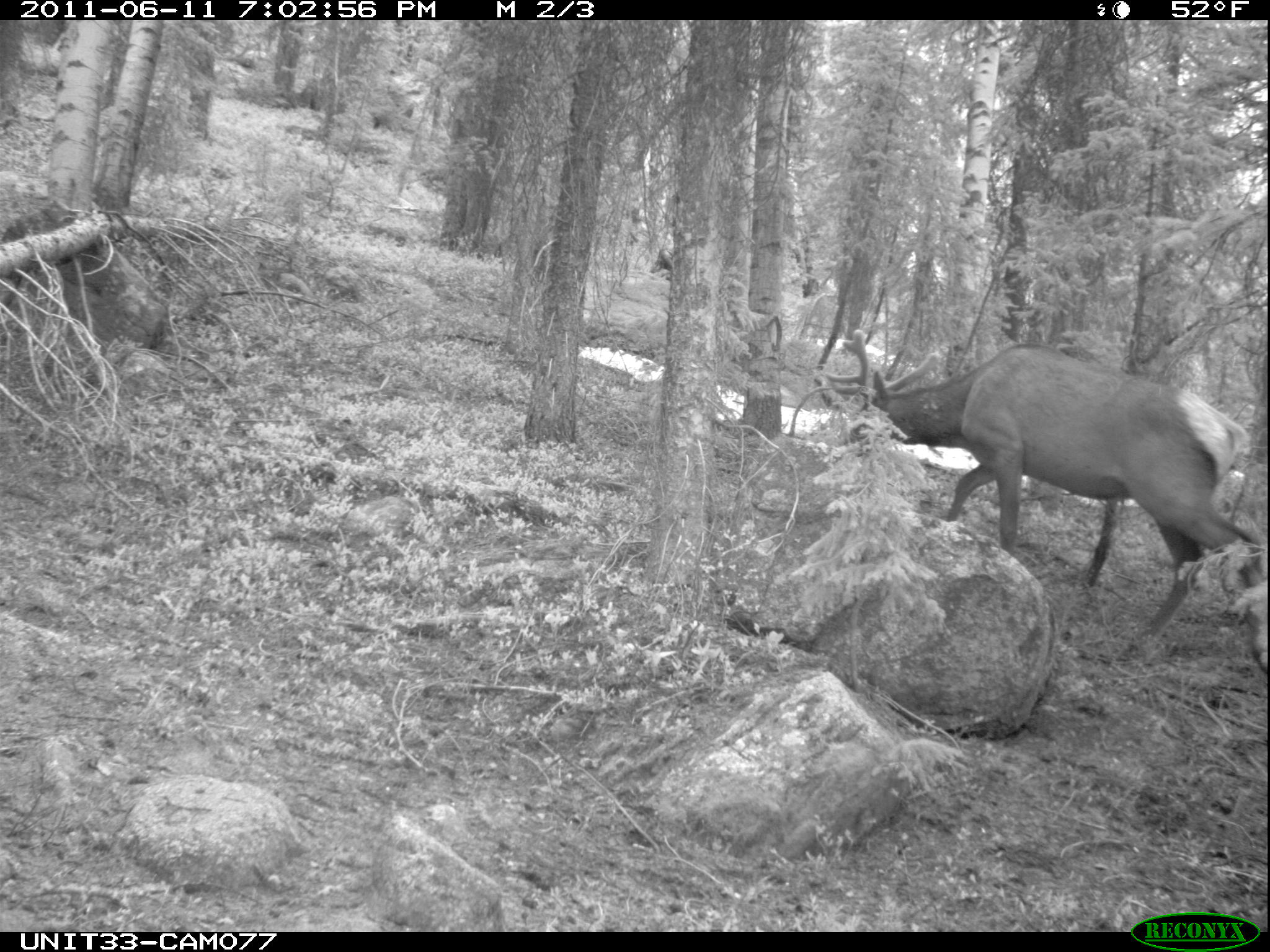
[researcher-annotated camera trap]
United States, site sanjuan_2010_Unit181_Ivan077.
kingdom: Animalia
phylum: Chordata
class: Mammalia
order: Artiodactyla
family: Cervidae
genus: Cervus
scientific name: Cervus elaphus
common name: red deer